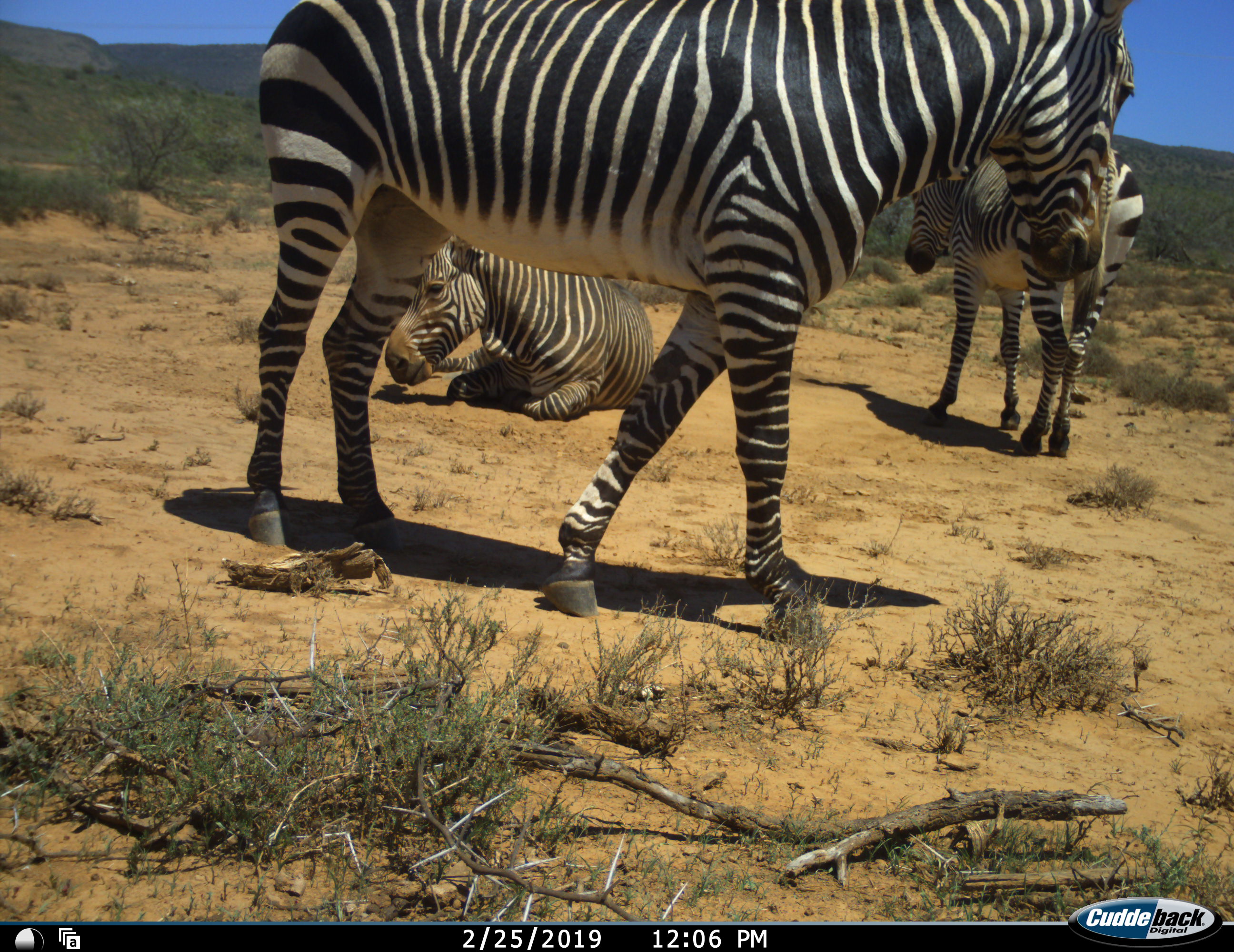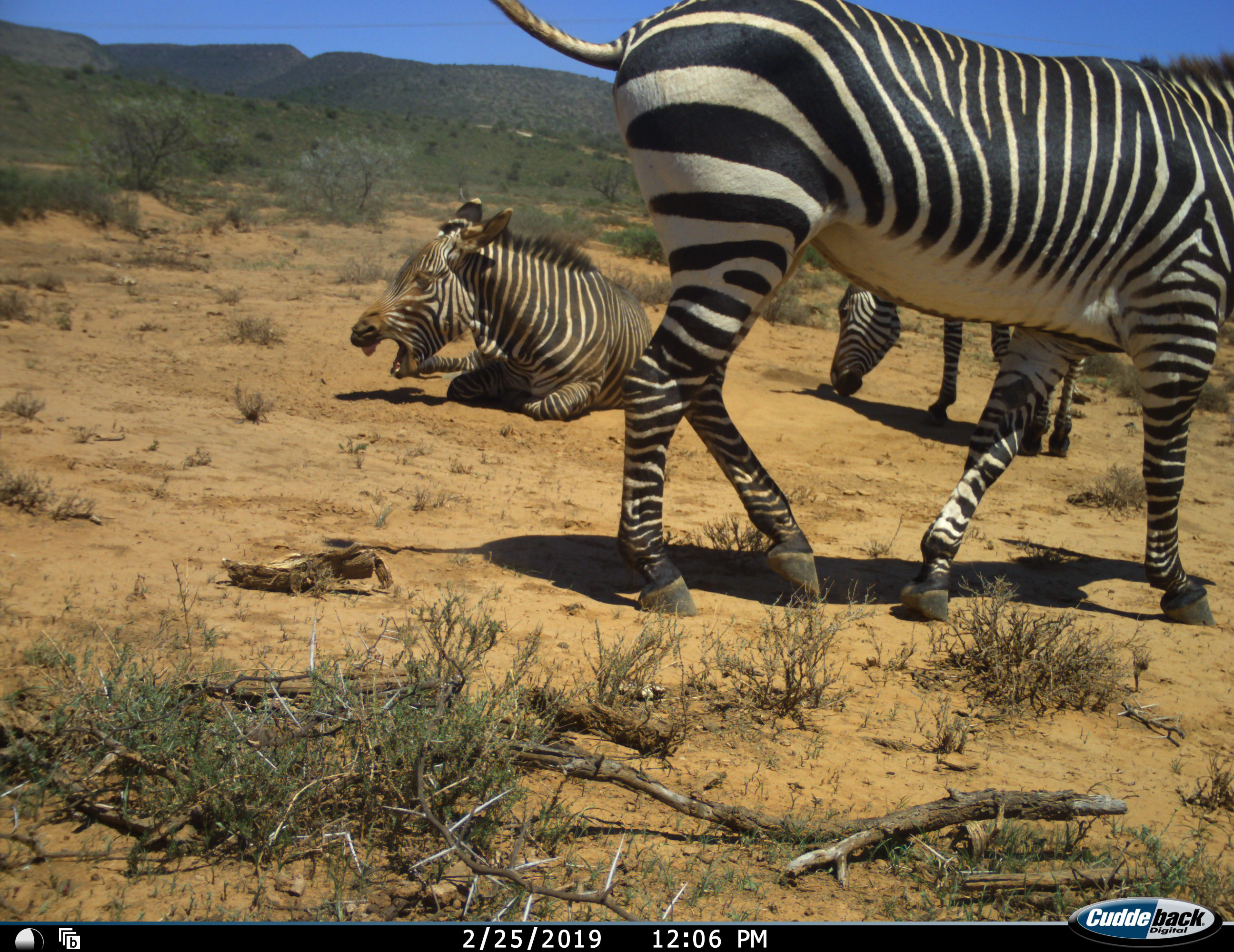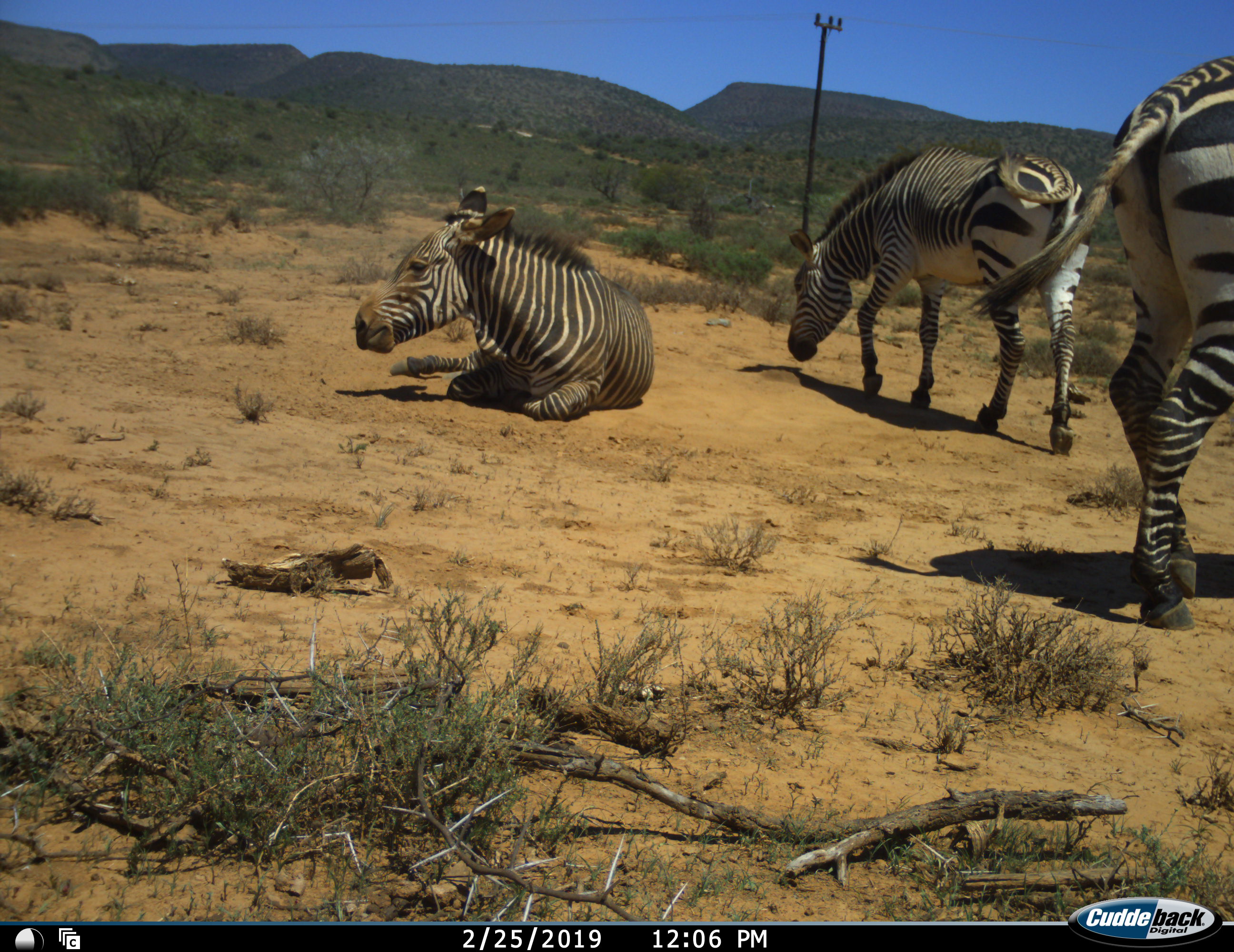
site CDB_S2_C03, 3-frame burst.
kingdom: Animalia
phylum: Chordata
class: Mammalia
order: Perissodactyla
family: Equidae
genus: Equus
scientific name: Equus zebra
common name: mountain zebra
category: zebramountain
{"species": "zebramountain (mountain zebra) (Equus zebra)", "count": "3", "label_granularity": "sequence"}